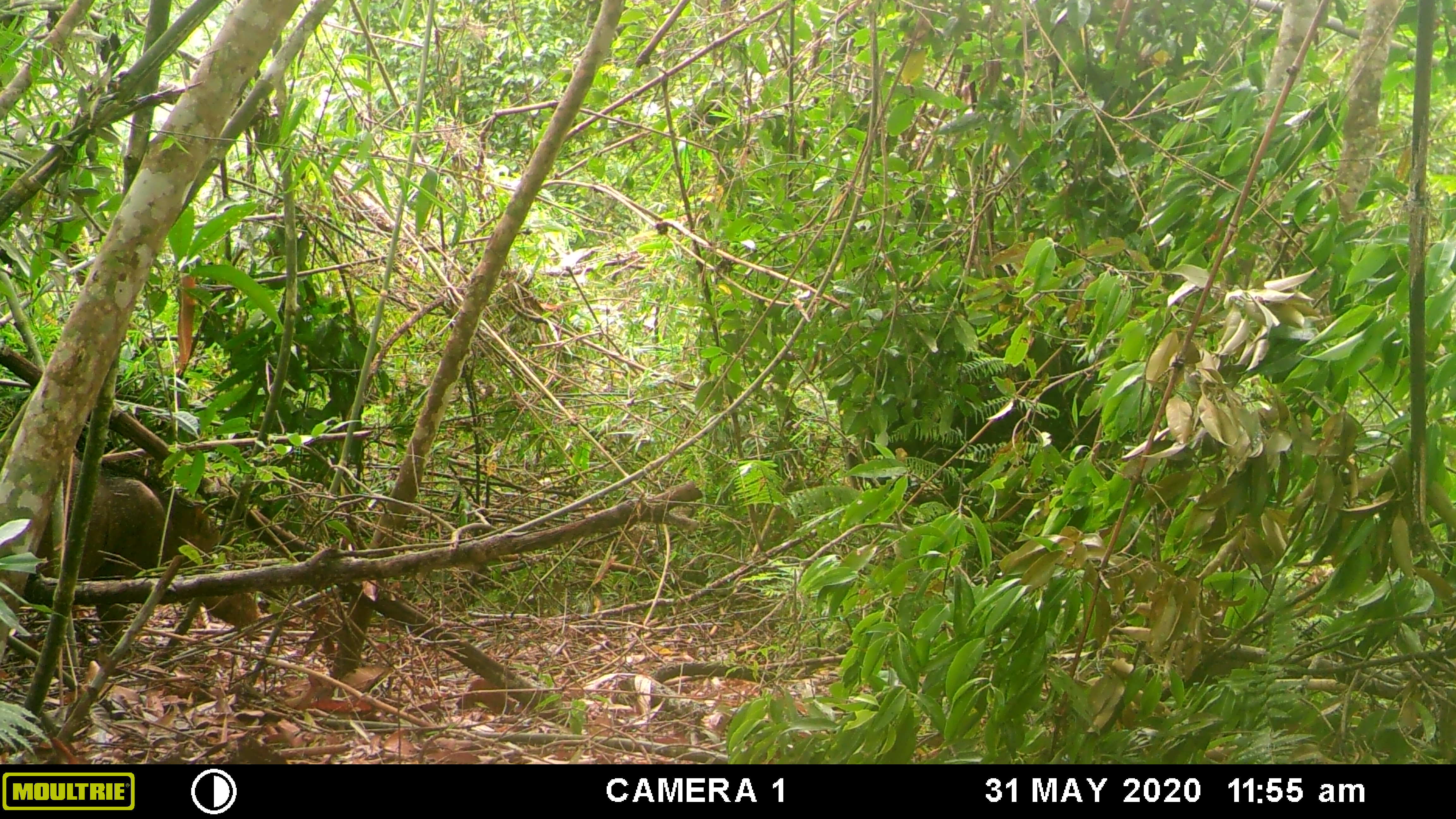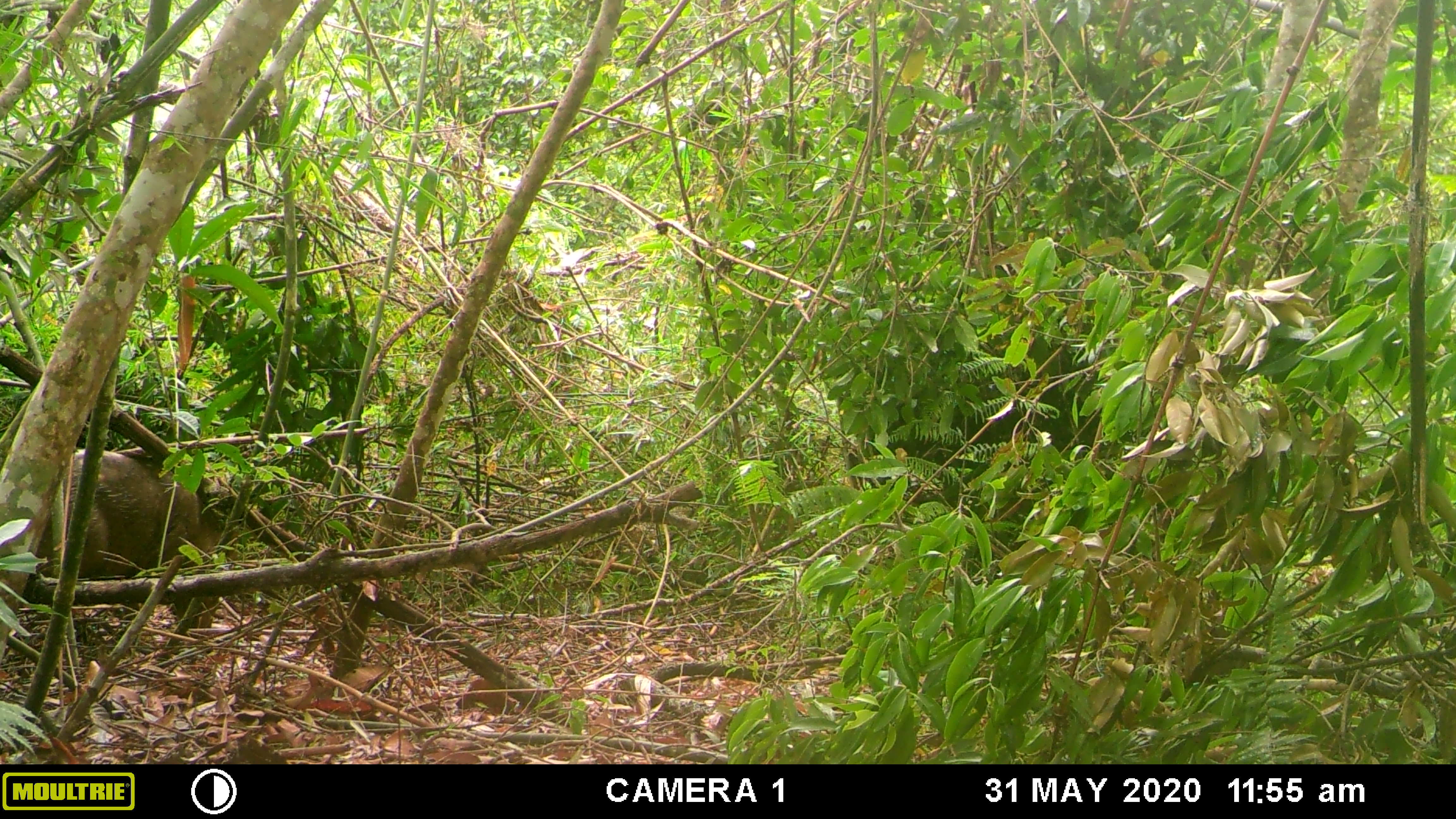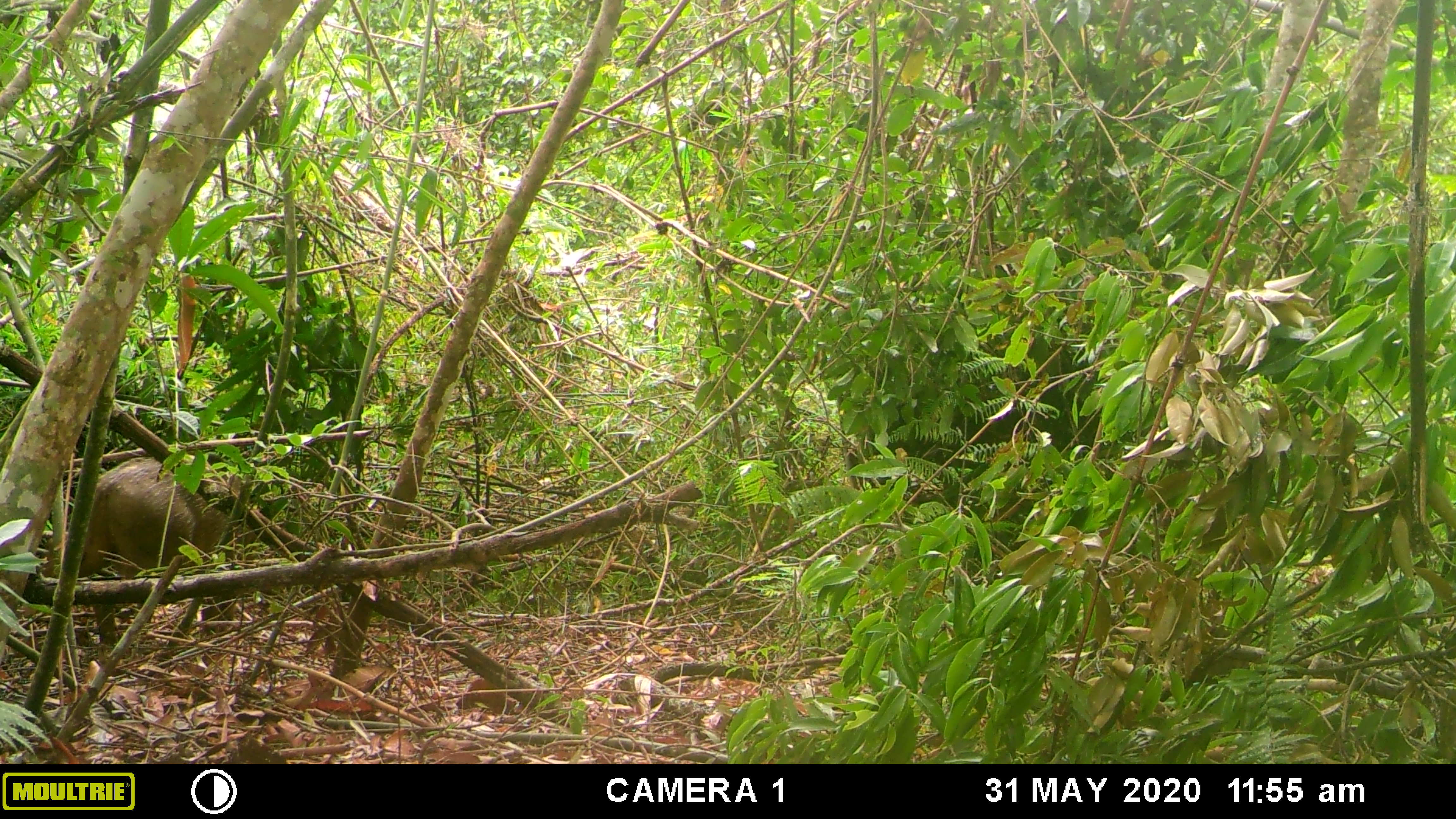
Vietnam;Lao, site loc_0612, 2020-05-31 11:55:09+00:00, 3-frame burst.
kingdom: Animalia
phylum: Chordata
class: Mammalia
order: Artiodactyla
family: Suidae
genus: Sus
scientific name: Sus scrofa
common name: eurasian wild pig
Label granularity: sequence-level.